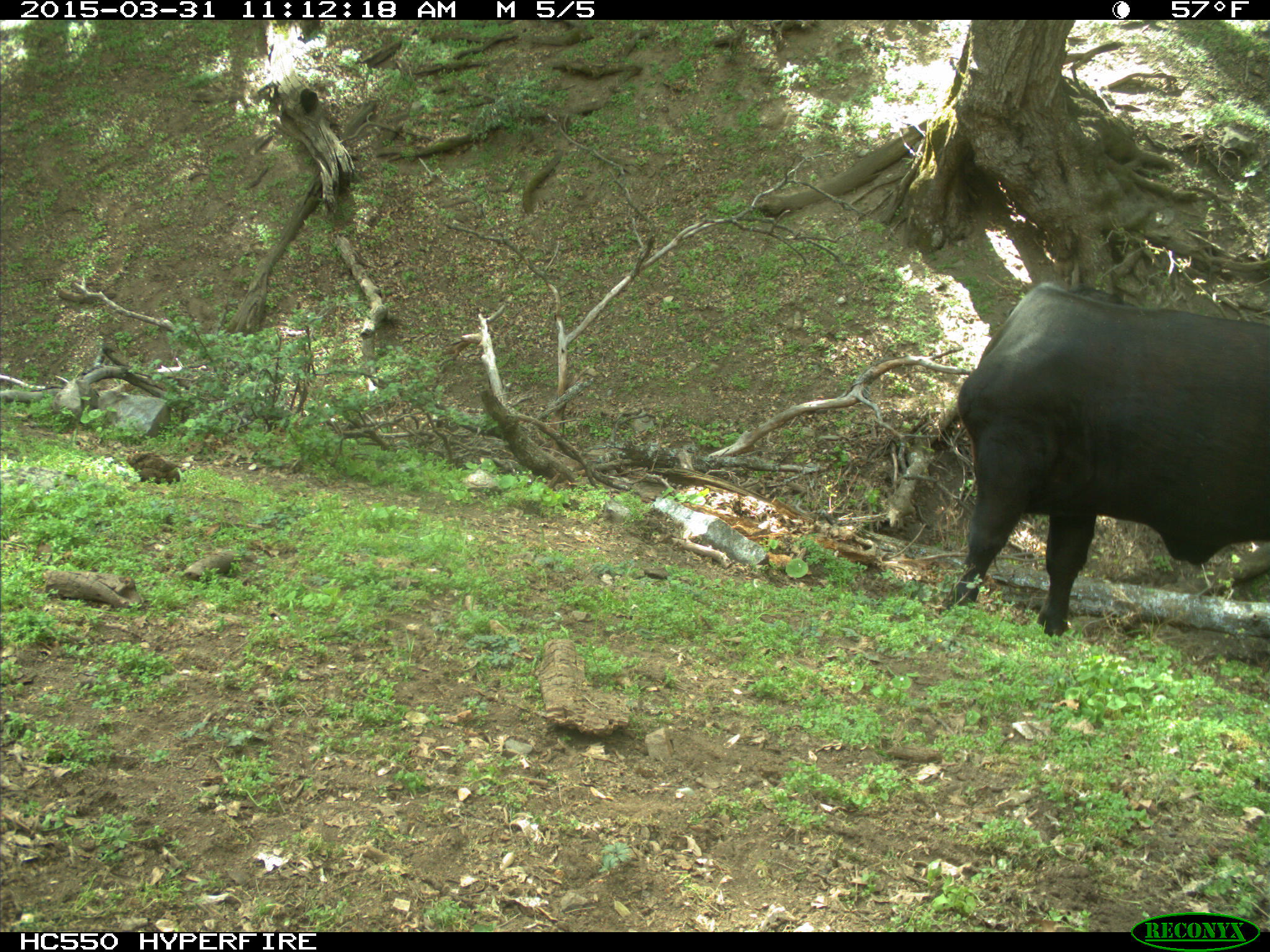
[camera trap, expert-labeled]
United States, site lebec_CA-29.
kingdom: Animalia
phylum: Chordata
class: Mammalia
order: Artiodactyla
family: Bovidae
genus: Bos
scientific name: Bos taurus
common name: domestic cow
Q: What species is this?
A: Bos taurus (domestic cow).